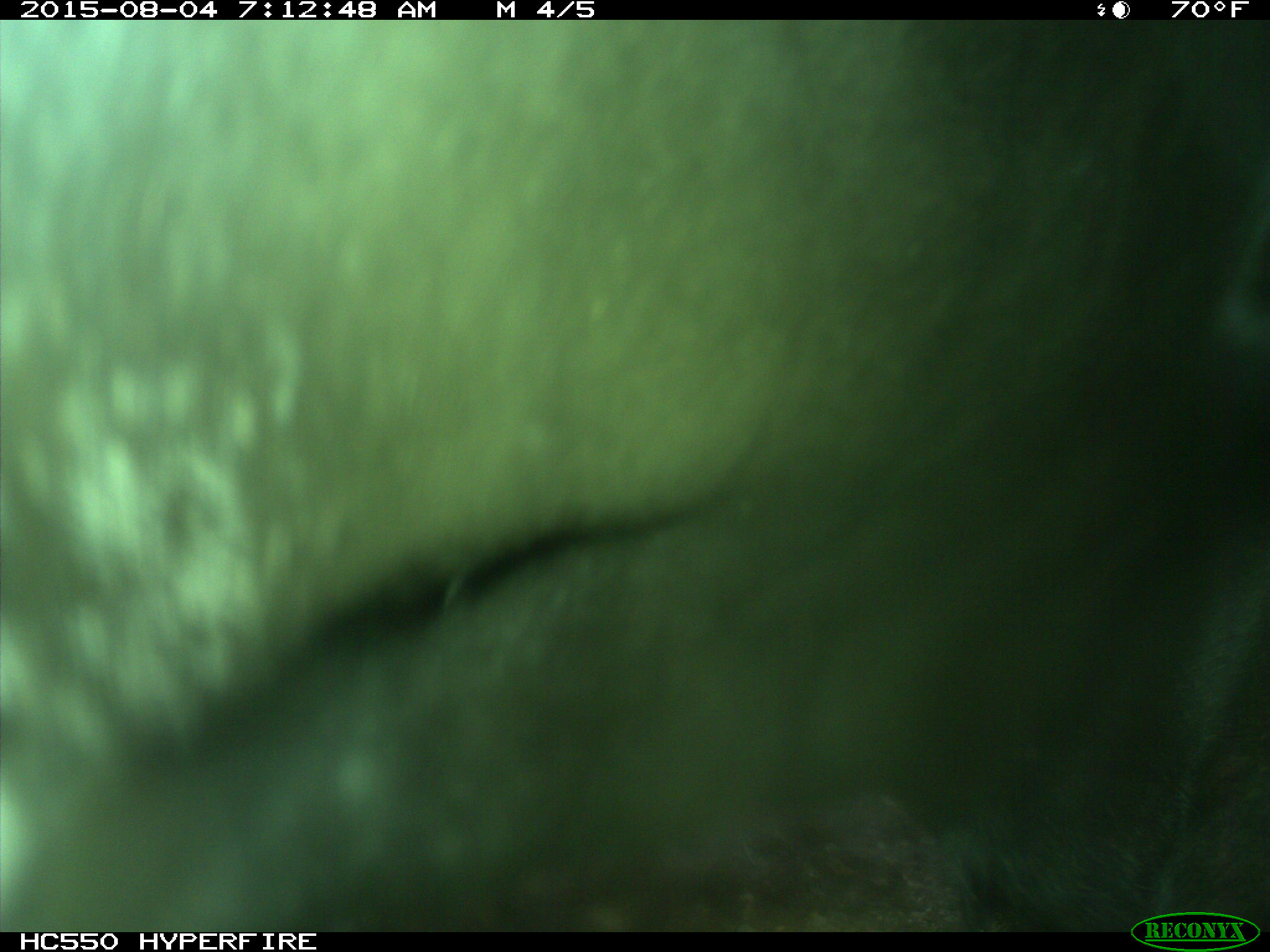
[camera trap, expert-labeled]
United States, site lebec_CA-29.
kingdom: Animalia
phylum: Chordata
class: Mammalia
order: Artiodactyla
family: Bovidae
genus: Bos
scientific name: Bos taurus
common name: domestic cow